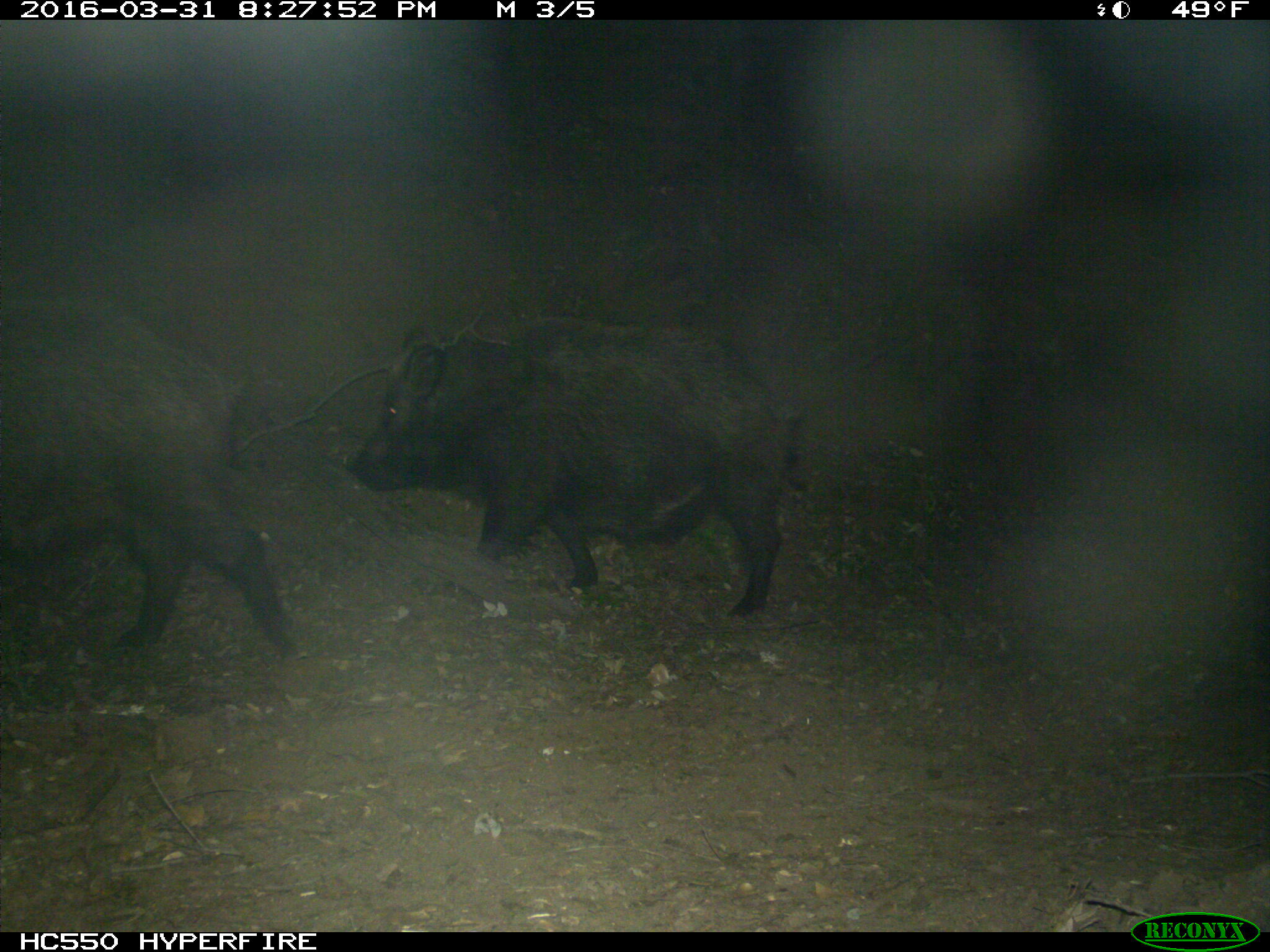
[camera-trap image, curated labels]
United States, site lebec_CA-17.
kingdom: Animalia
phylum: Chordata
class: Mammalia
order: Artiodactyla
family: Suidae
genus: Sus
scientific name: Sus scrofa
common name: wild boar